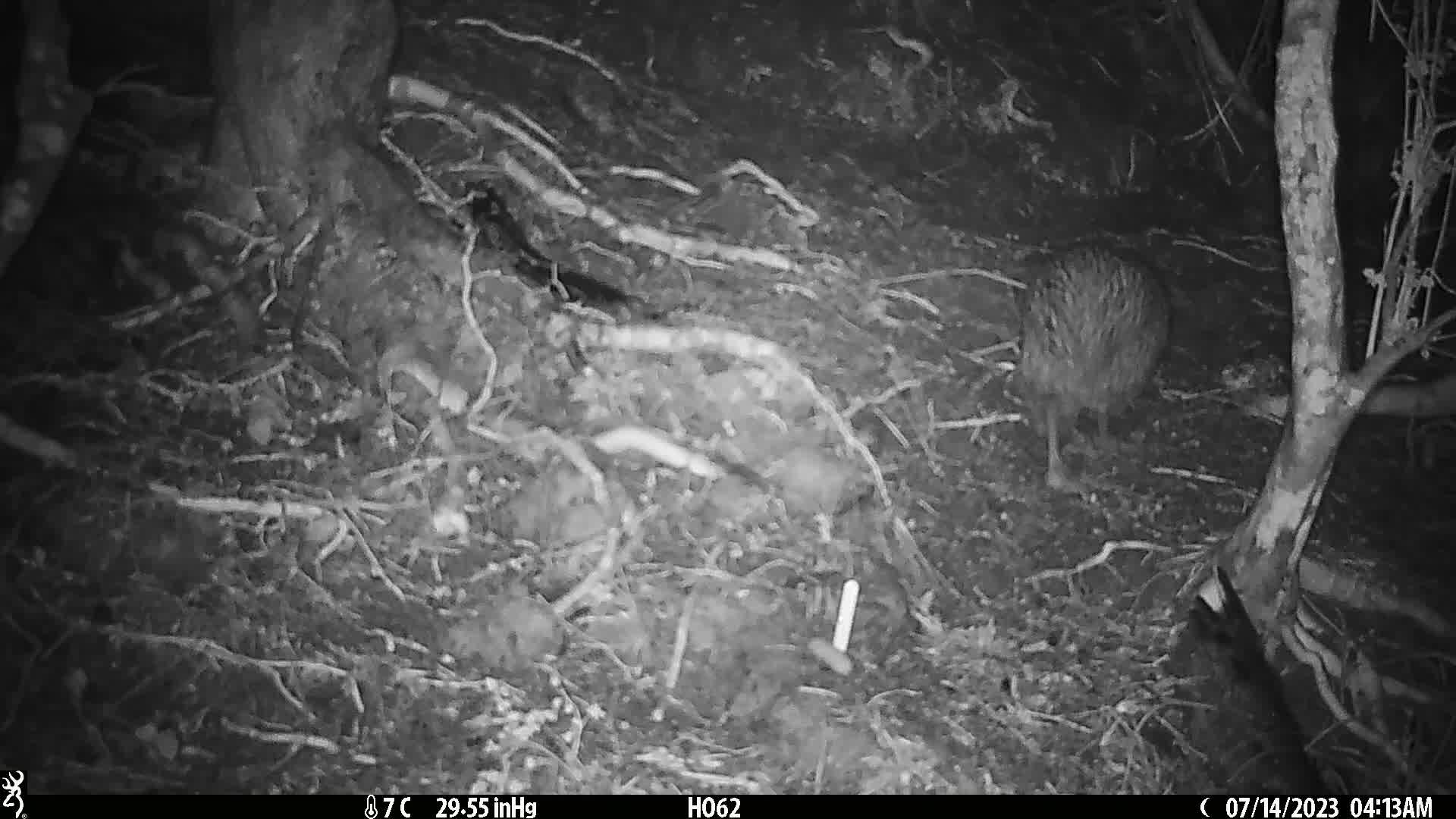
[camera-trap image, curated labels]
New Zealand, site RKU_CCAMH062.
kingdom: Animalia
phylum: Chordata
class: Aves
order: Apterygiformes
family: Apterygidae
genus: Apteryx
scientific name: Apteryx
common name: kiwi